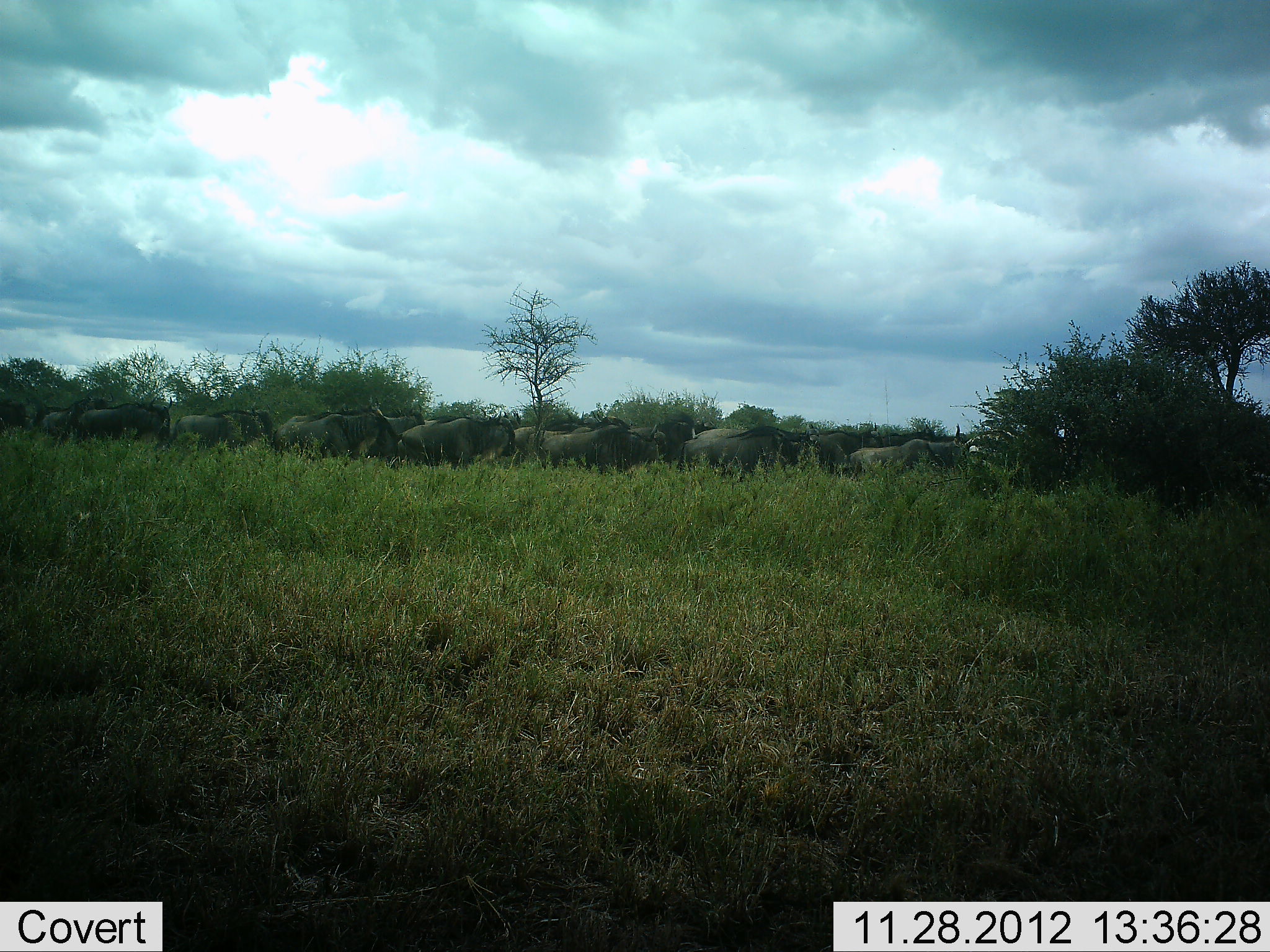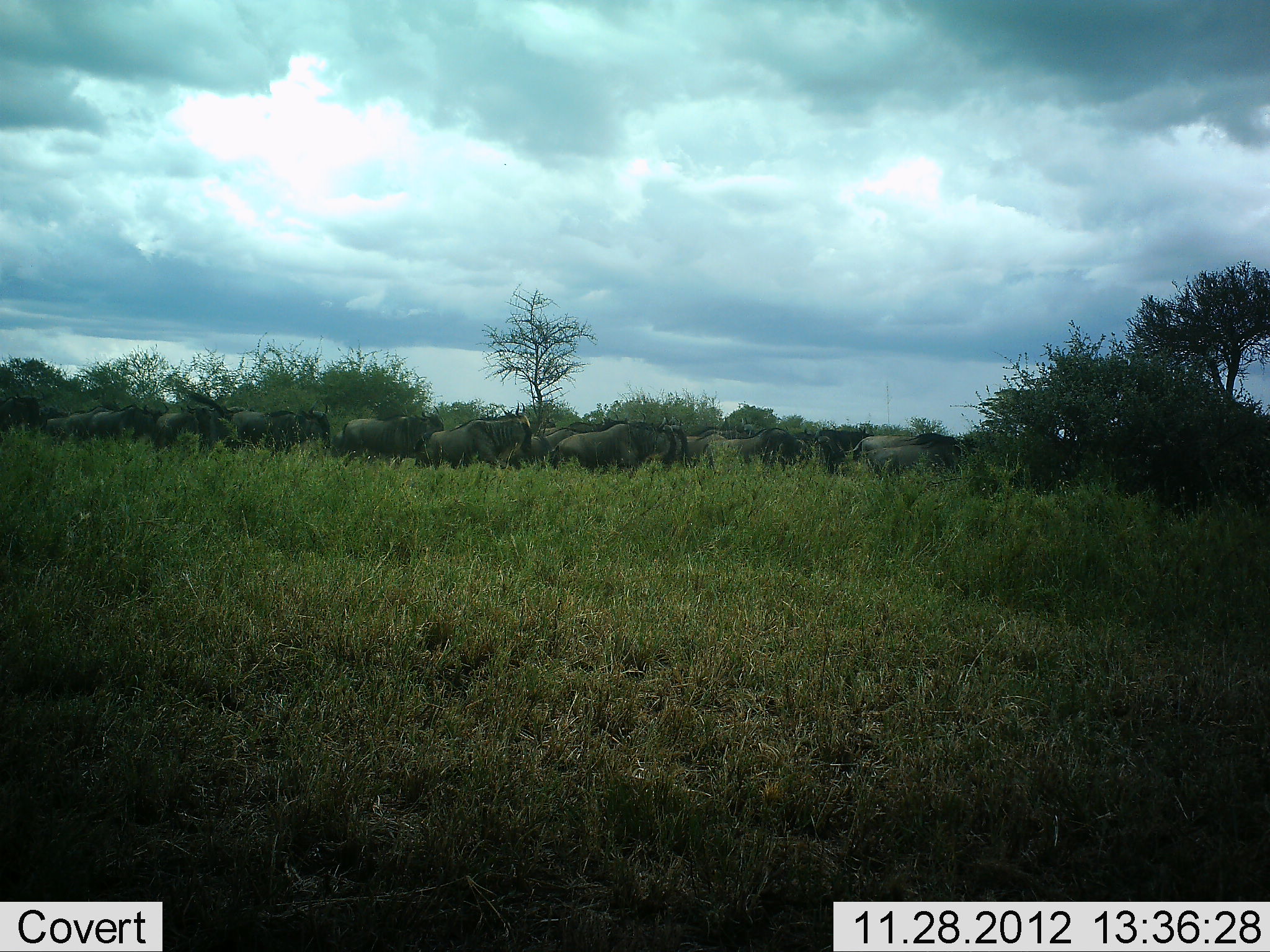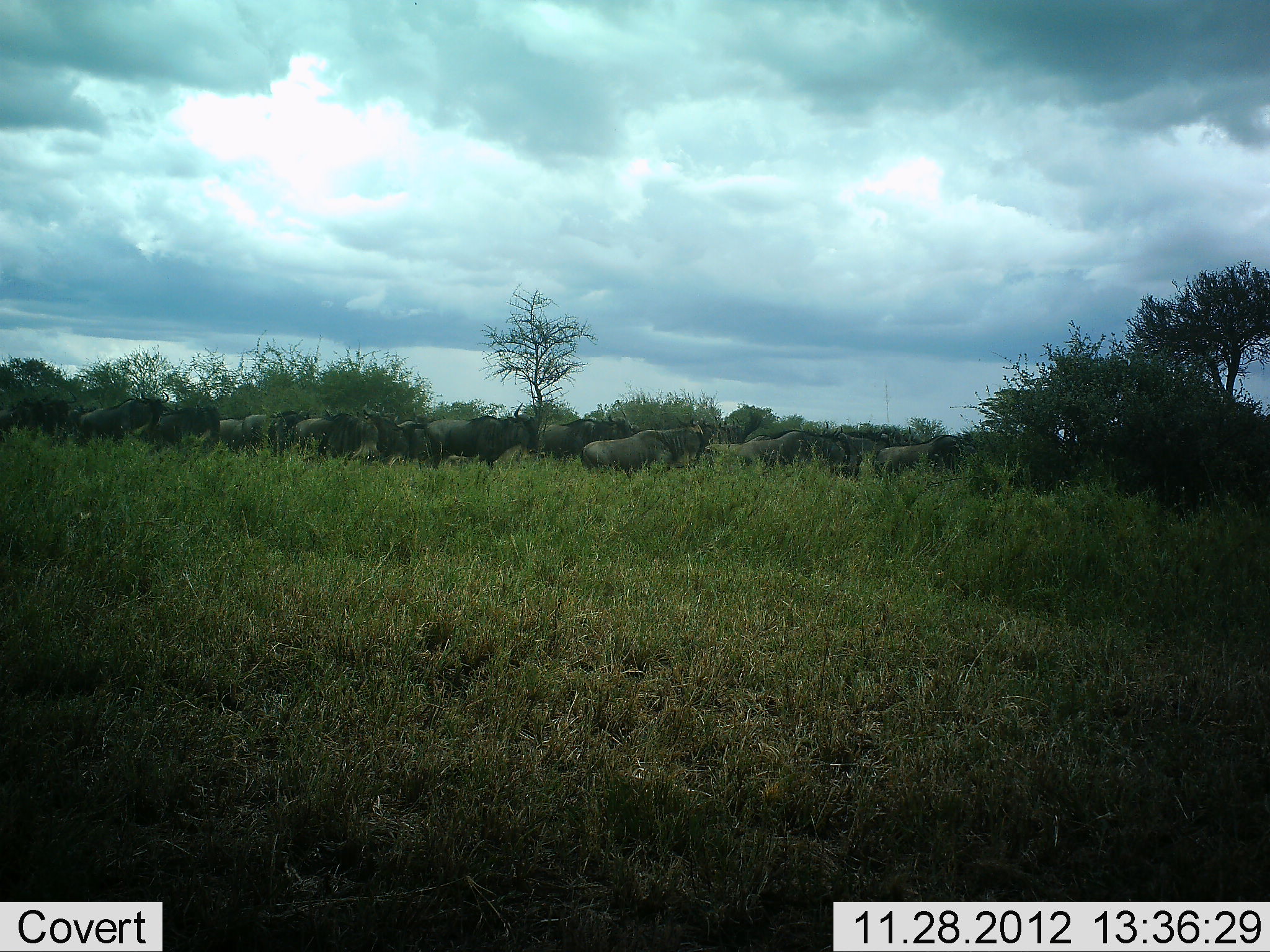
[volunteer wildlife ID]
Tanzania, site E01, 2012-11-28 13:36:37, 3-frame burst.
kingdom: Animalia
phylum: Chordata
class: Mammalia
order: Artiodactyla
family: Bovidae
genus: Connochaetes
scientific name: Connochaetes taurinus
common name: blue wildebeest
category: wildebeest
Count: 11-50.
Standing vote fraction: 5%.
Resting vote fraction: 0%.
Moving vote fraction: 100%.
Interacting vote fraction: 5%.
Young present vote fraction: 5%.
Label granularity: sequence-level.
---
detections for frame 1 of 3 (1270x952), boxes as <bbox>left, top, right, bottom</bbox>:
animal: <bbox>274, 403, 425, 469</bbox>; <bbox>675, 426, 821, 483</bbox>; <bbox>398, 410, 516, 471</bbox>; <bbox>540, 422, 666, 474</bbox>; <bbox>173, 409, 261, 452</bbox>; <bbox>40, 390, 114, 441</bbox>; <bbox>816, 429, 884, 480</bbox>; <bbox>81, 403, 161, 443</bbox>; <bbox>654, 421, 719, 469</bbox>; <bbox>284, 399, 386, 428</bbox>; <bbox>143, 395, 172, 443</bbox>; <bbox>424, 405, 492, 425</bbox>; <bbox>249, 405, 273, 448</bbox>; <bbox>0, 397, 31, 430</bbox>; <bbox>528, 429, 567, 454</bbox>; <bbox>513, 423, 538, 452</bbox>; <bbox>627, 425, 659, 442</bbox>; <bbox>693, 429, 749, 438</bbox>; <bbox>384, 406, 414, 419</bbox>; <bbox>554, 426, 595, 435</bbox>; <bbox>798, 424, 824, 437</bbox>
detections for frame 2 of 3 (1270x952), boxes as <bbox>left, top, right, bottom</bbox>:
animal: <bbox>413, 402, 532, 473</bbox>; <bbox>548, 423, 685, 478</bbox>; <bbox>342, 405, 444, 470</bbox>; <bbox>232, 400, 331, 459</bbox>; <bbox>703, 427, 807, 472</bbox>; <bbox>156, 402, 229, 456</bbox>; <bbox>90, 403, 169, 451</bbox>; <bbox>686, 422, 757, 469</bbox>; <bbox>516, 428, 578, 473</bbox>; <bbox>1, 388, 46, 436</bbox>; <bbox>56, 406, 117, 438</bbox>; <bbox>819, 425, 874, 454</bbox>; <bbox>565, 417, 631, 435</bbox>; <bbox>39, 403, 68, 436</bbox>; <bbox>790, 428, 818, 447</bbox>; <bbox>330, 428, 344, 458</bbox>; <bbox>538, 425, 563, 439</bbox>; <bbox>222, 405, 249, 417</bbox>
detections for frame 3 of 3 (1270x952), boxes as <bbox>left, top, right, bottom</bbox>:
animal: <bbox>425, 401, 539, 476</bbox>; <bbox>582, 416, 705, 482</bbox>; <bbox>739, 426, 861, 484</bbox>; <bbox>305, 406, 395, 466</bbox>; <bbox>78, 389, 169, 447</bbox>; <bbox>540, 410, 636, 464</bbox>; <bbox>154, 396, 220, 455</bbox>; <bbox>242, 409, 305, 456</bbox>; <bbox>0, 397, 55, 440</bbox>; <bbox>395, 406, 434, 465</bbox>; <bbox>43, 390, 78, 432</bbox>; <bbox>704, 434, 774, 455</bbox>; <bbox>699, 414, 740, 447</bbox>; <bbox>68, 399, 104, 436</bbox>; <bbox>293, 417, 323, 456</bbox>; <bbox>219, 418, 242, 447</bbox>; <bbox>628, 421, 641, 437</bbox>